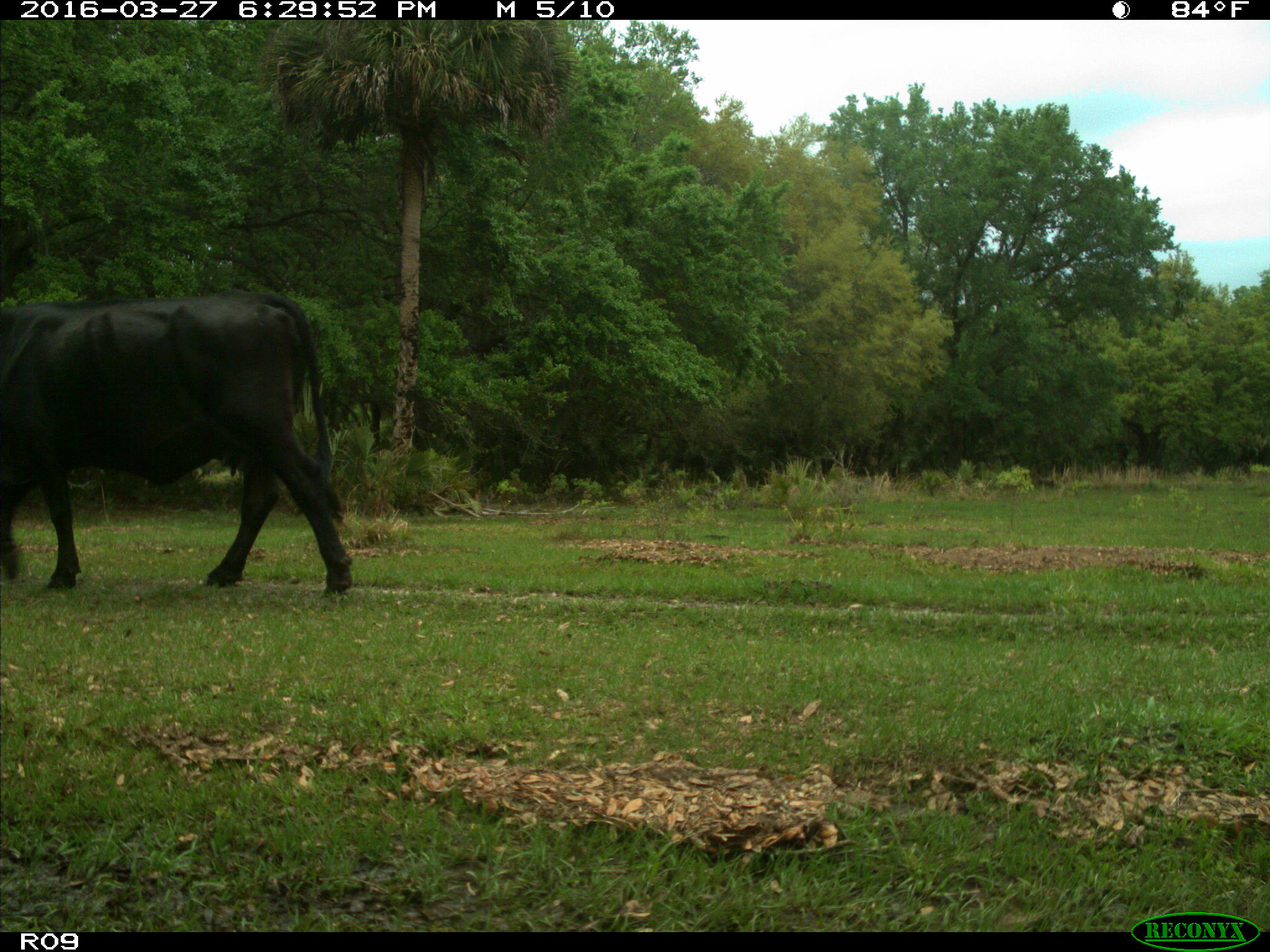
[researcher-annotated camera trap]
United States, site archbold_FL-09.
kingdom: Animalia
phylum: Chordata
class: Mammalia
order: Artiodactyla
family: Bovidae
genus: Bos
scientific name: Bos taurus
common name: domestic cow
Bos taurus (domestic cow).